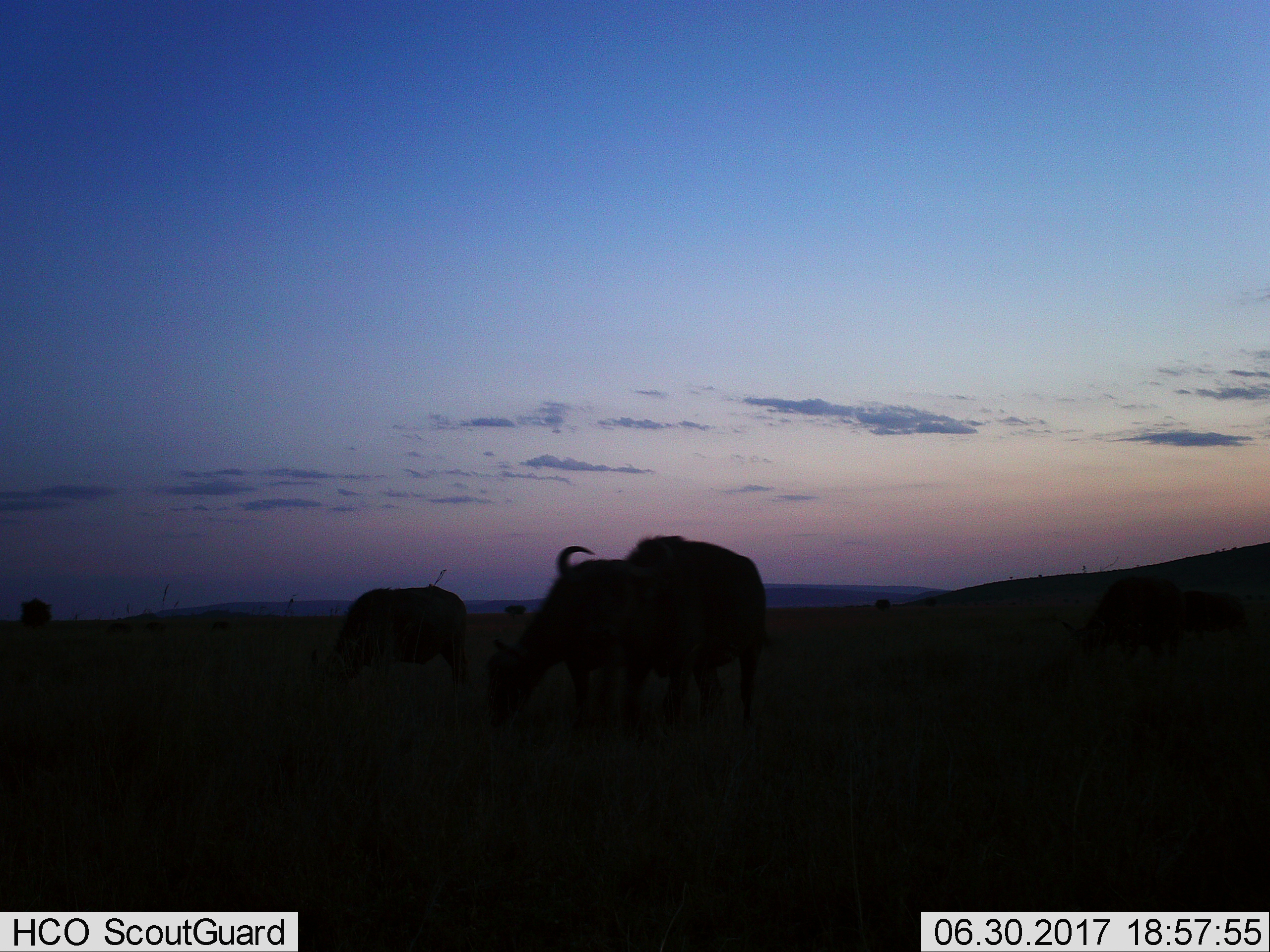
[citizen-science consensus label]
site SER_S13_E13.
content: unidentified animal